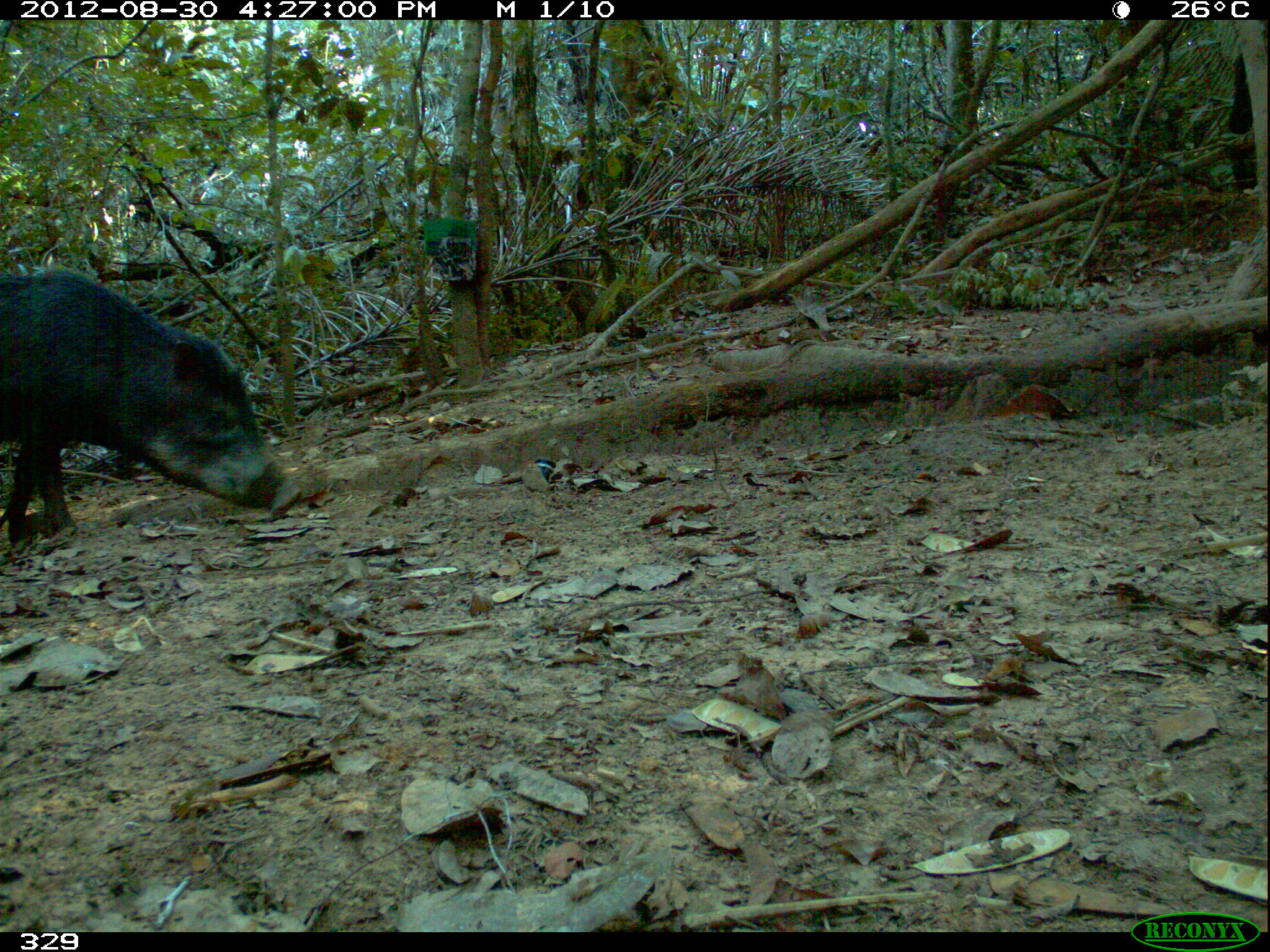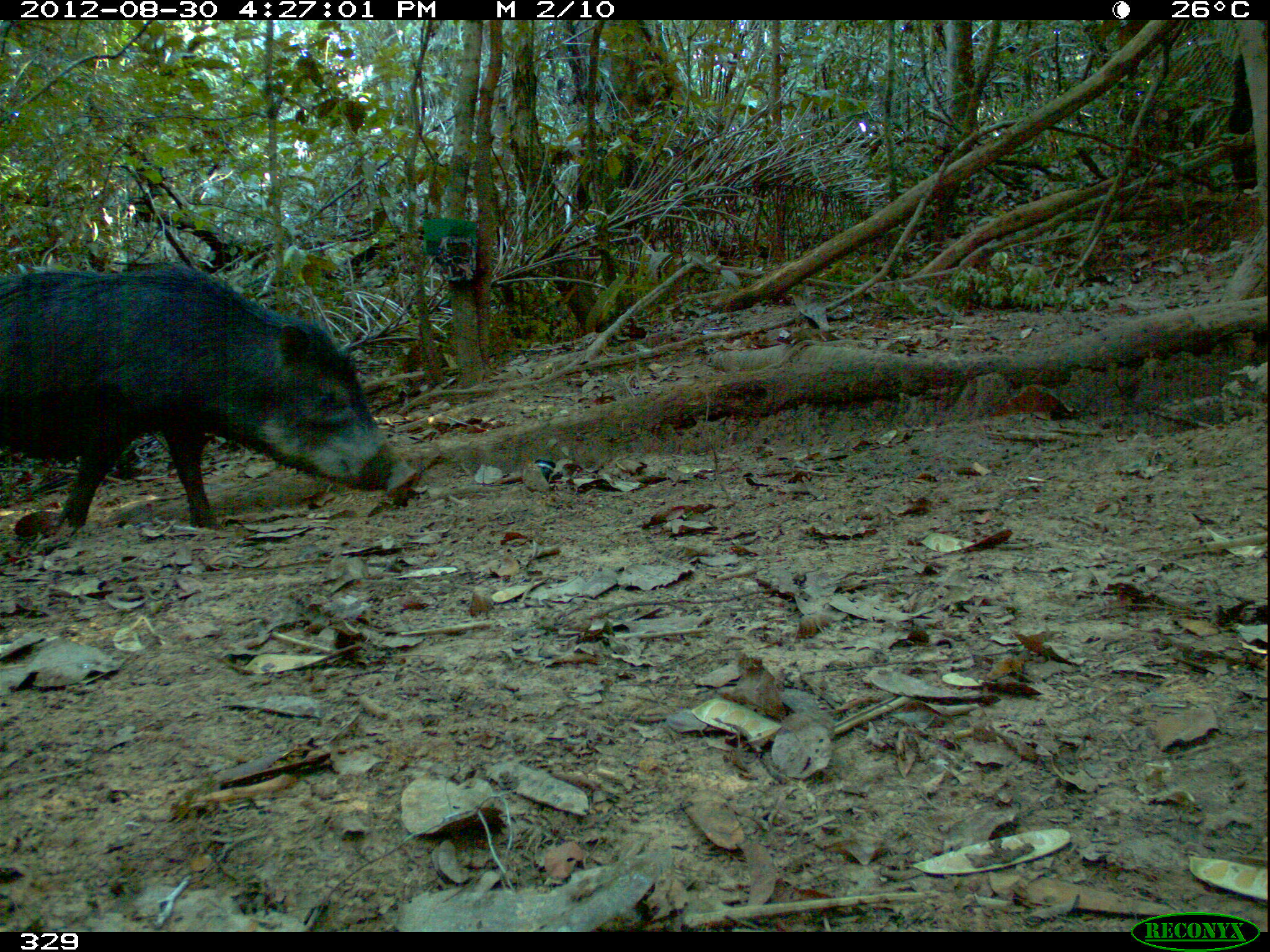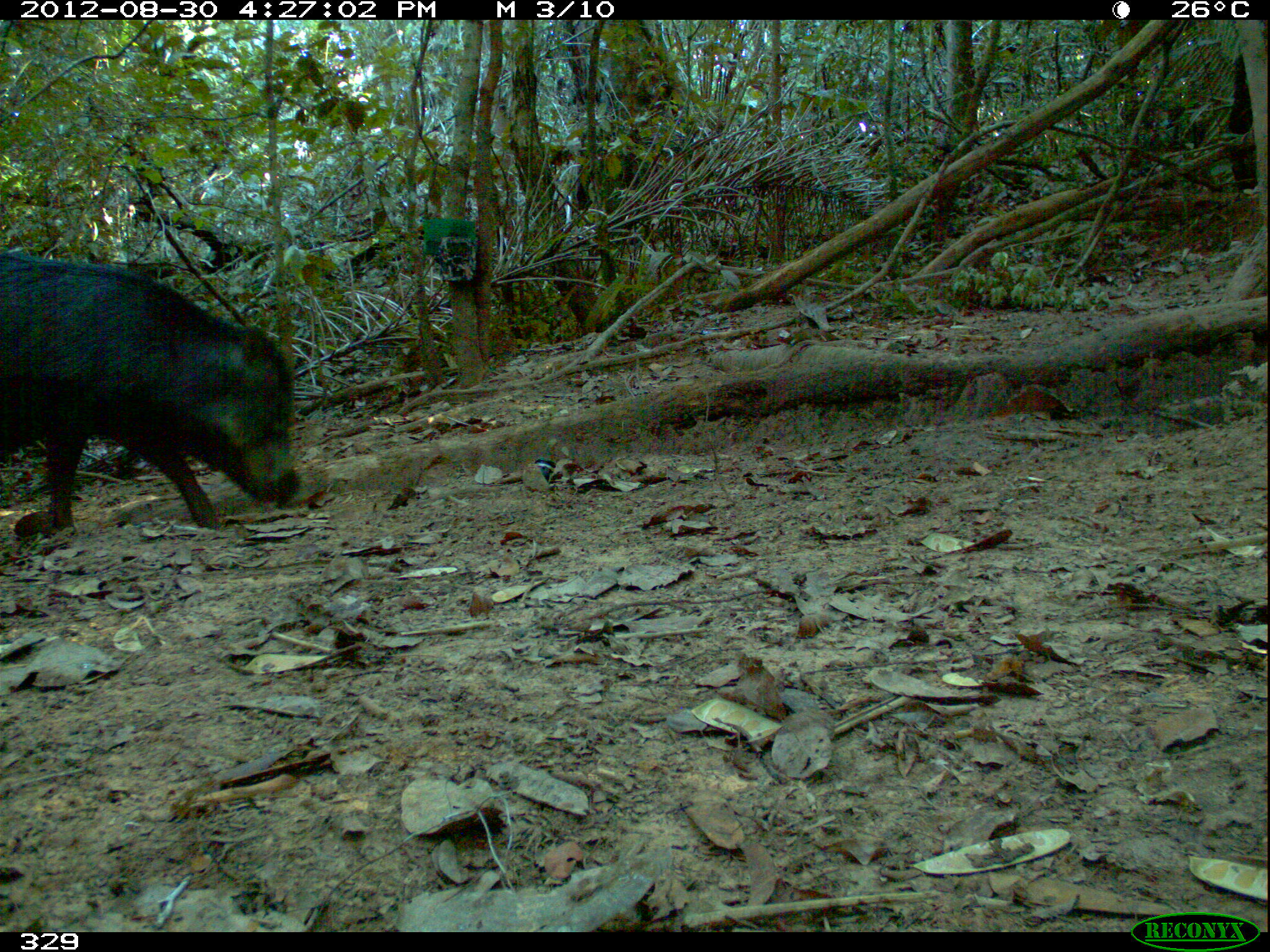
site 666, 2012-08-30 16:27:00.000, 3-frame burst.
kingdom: Animalia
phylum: Chordata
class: Mammalia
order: Artiodactyla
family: Tayassuidae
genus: Tayassu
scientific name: Tayassu pecari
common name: white-lipped peccary